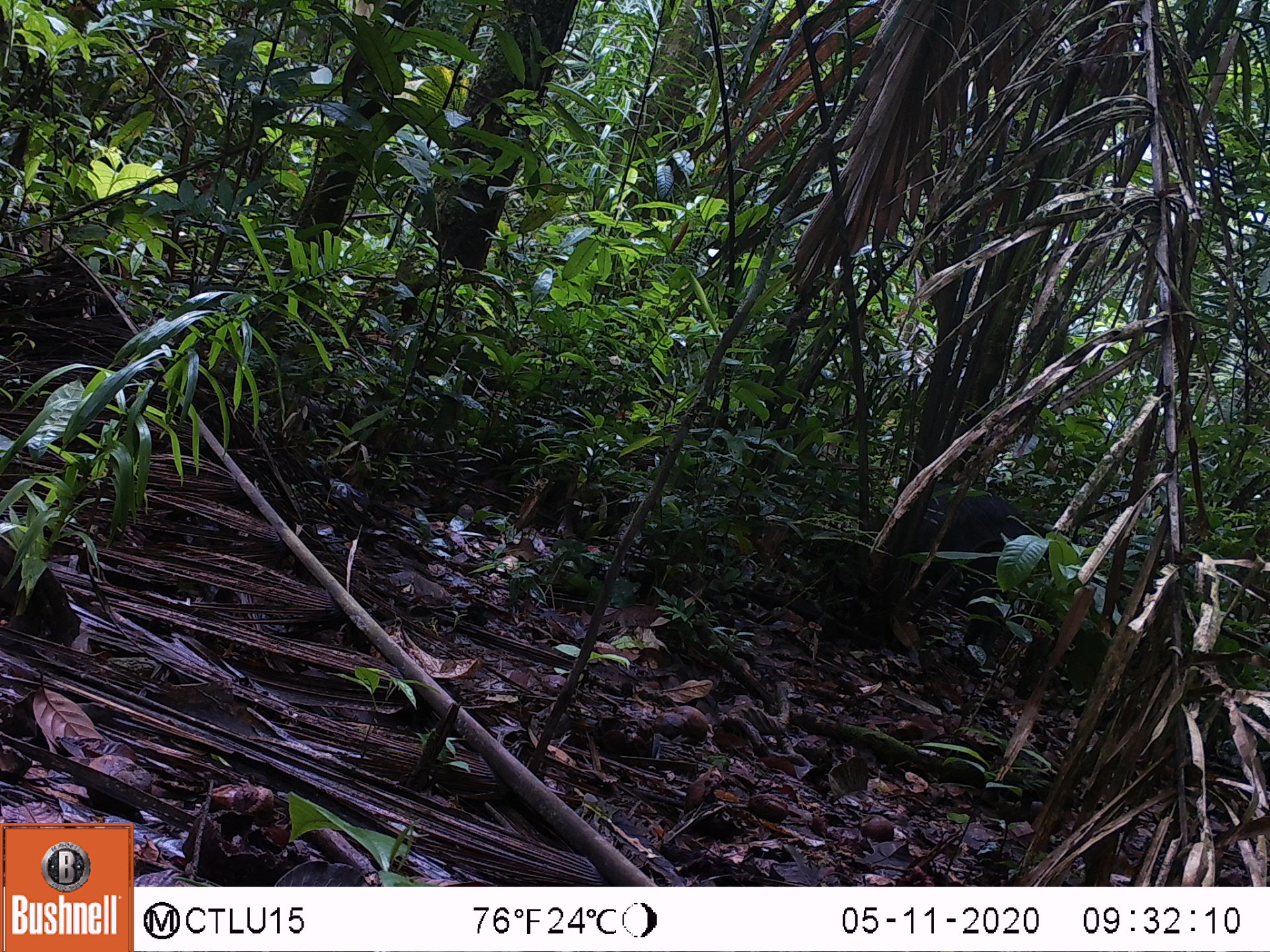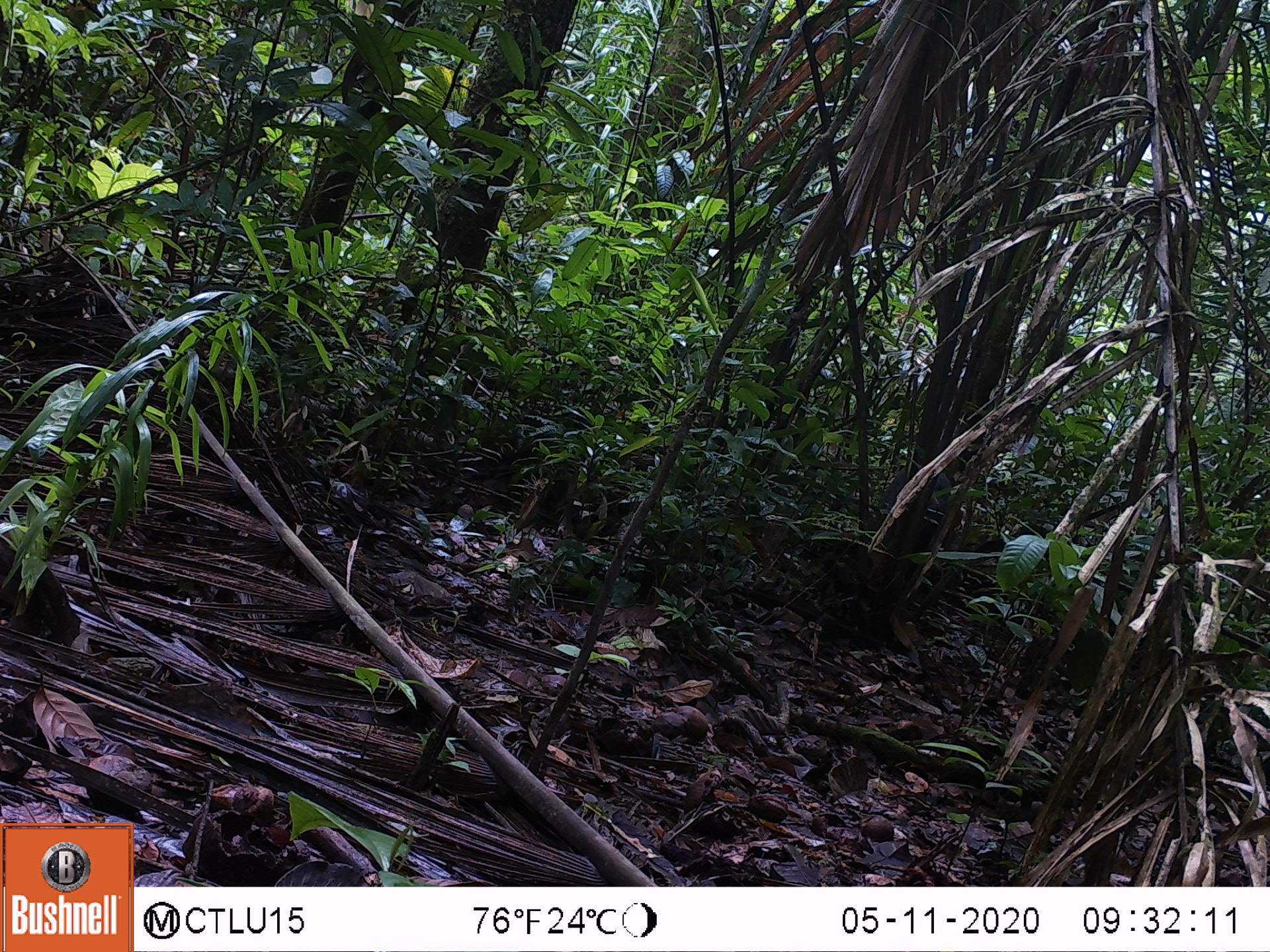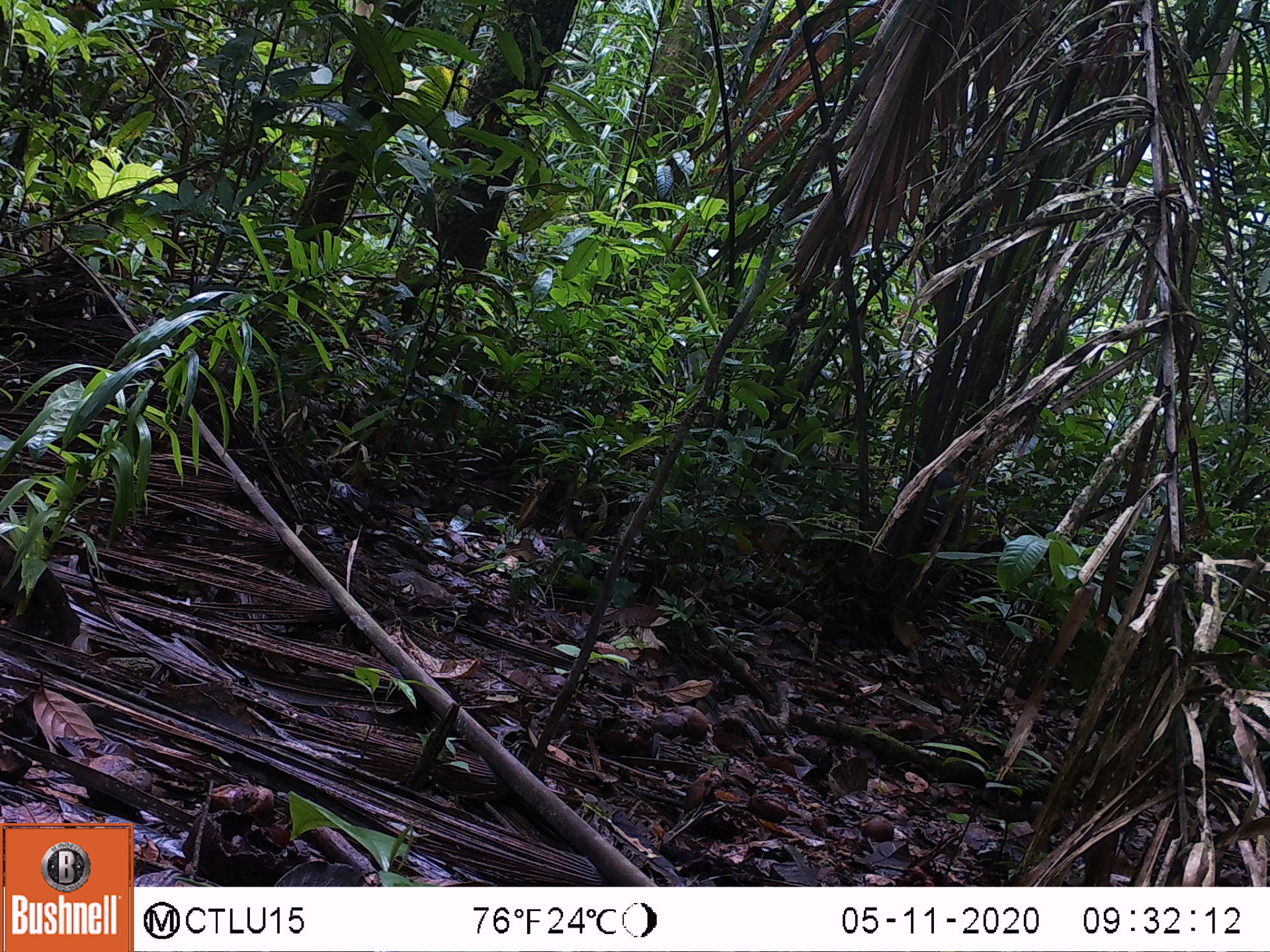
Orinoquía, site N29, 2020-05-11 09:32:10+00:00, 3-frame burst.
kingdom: Animalia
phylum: Chordata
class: Mammalia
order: Artiodactyla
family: Tayassuidae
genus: Pecari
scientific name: Pecari tajacu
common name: collared peccary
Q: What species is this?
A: Collared peccary (Pecari tajacu).